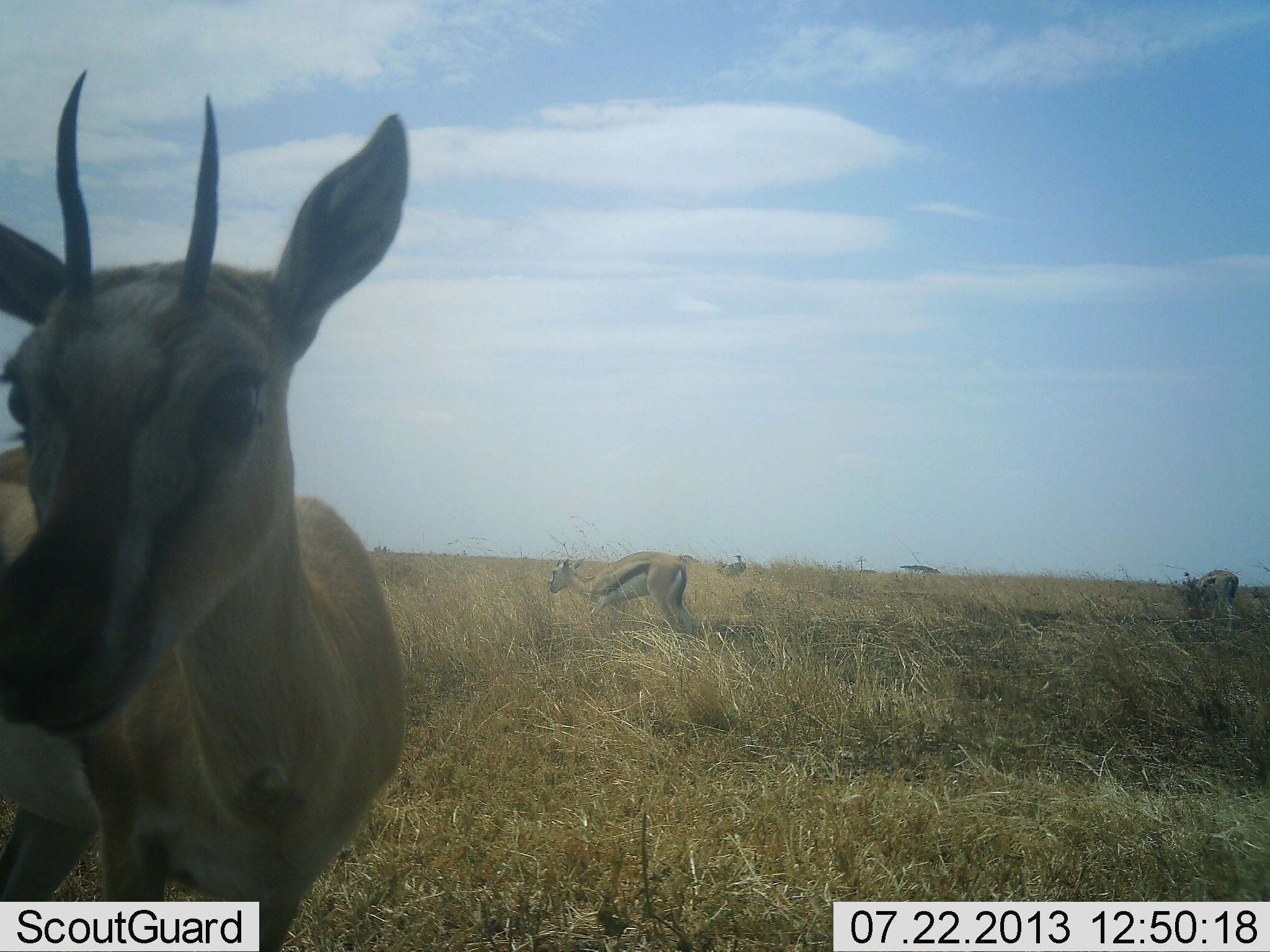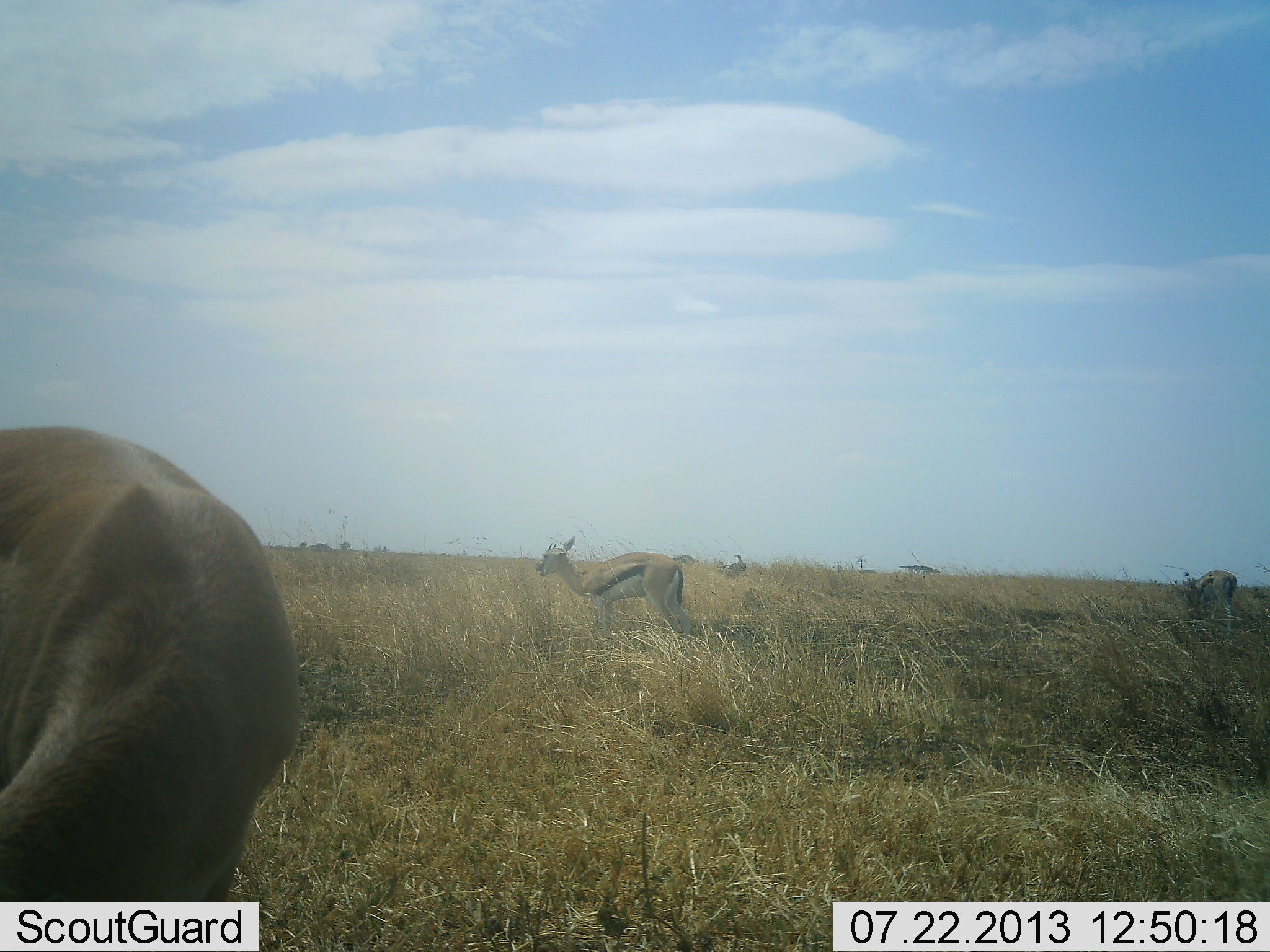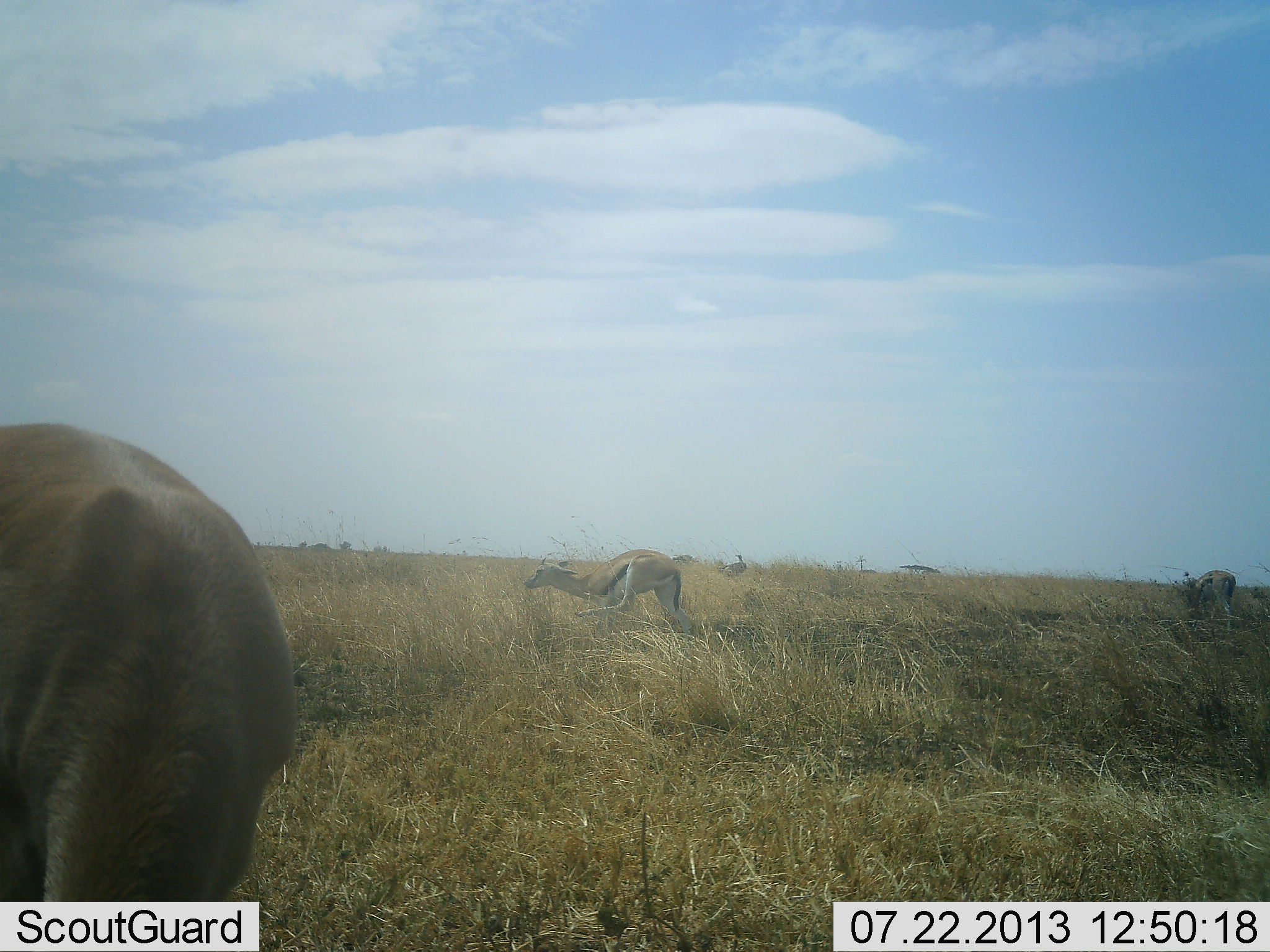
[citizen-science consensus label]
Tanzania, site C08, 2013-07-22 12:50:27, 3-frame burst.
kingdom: Animalia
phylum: Chordata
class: Mammalia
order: Artiodactyla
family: Bovidae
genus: Eudorcas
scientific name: Eudorcas thomsonii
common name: thomson's gazelle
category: gazellethomsons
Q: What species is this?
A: Gazellethomsons (thomson's gazelle) (Eudorcas thomsonii).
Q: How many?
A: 3.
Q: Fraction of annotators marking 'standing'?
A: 67%.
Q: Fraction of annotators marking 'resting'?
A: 0%.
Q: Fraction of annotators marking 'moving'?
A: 10%.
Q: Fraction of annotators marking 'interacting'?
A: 0%.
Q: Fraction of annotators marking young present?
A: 0%.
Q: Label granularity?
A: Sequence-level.